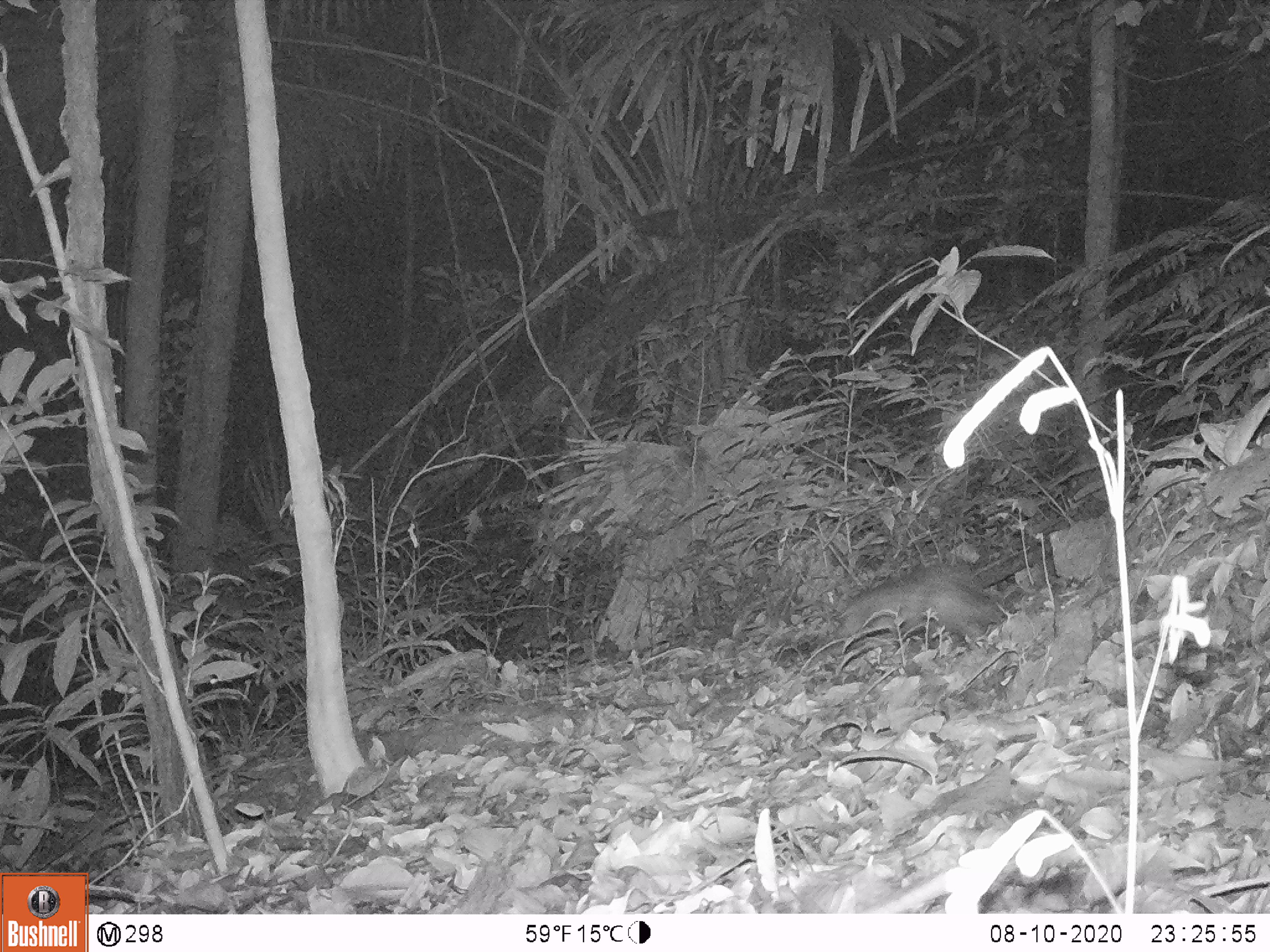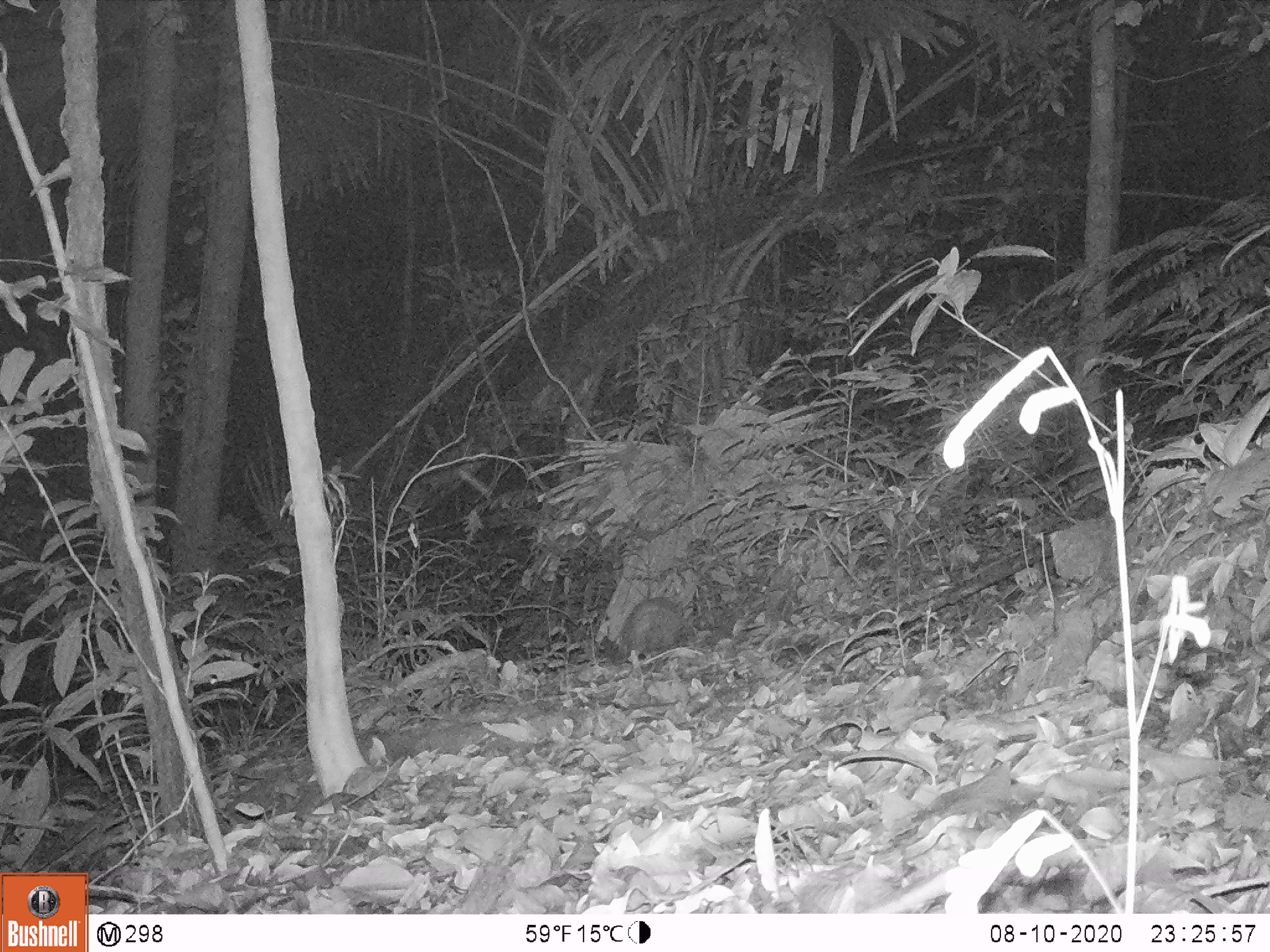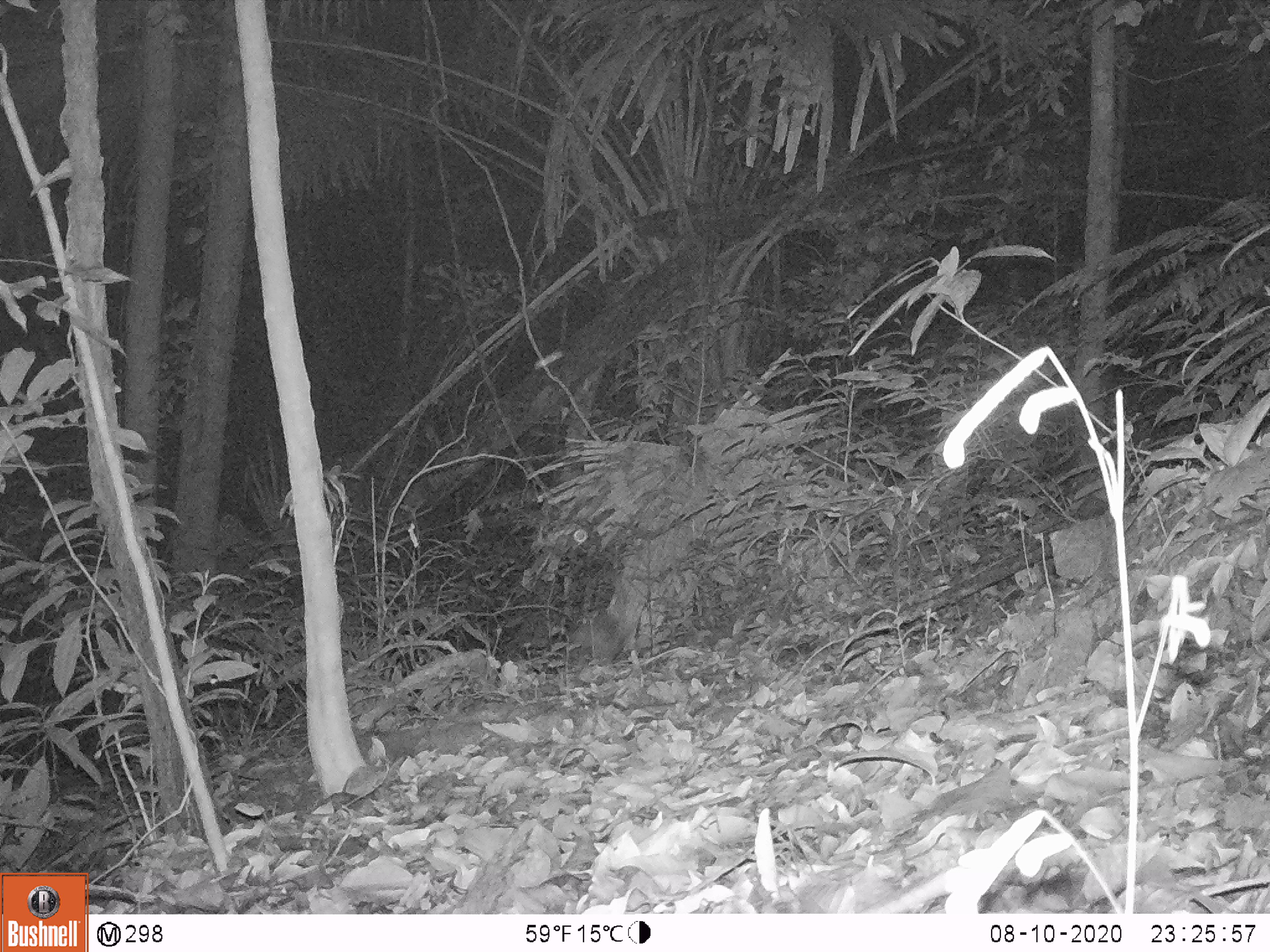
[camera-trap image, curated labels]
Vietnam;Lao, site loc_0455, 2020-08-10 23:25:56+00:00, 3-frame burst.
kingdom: Animalia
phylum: Chordata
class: Mammalia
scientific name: Mammalia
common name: mammal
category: unidentified small mammal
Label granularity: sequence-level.